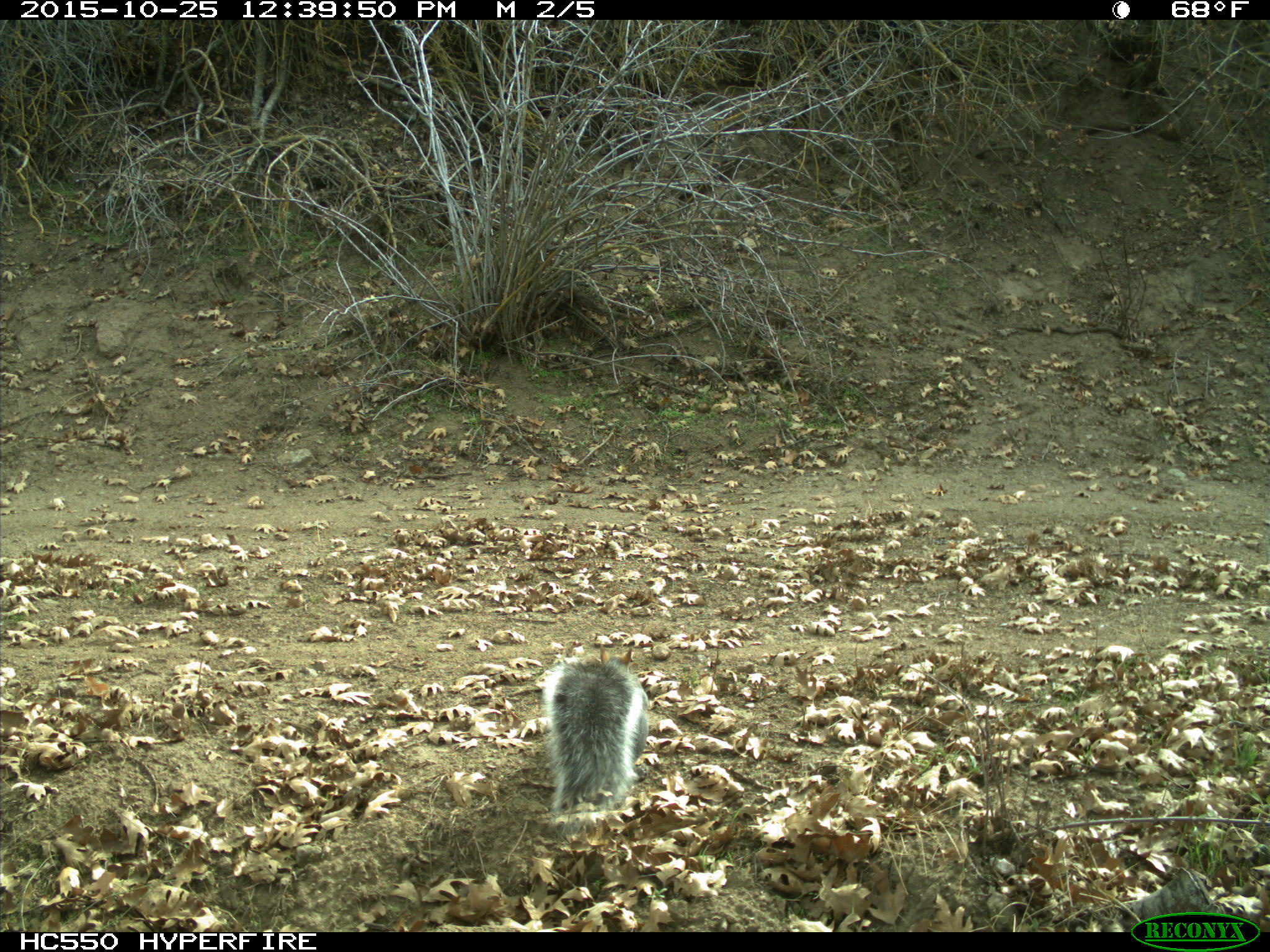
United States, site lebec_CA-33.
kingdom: Animalia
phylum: Chordata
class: Mammalia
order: Rodentia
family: Sciuridae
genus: Sciurus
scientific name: Sciurus carolinensis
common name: eastern gray squirrel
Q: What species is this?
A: Sciurus carolinensis (eastern gray squirrel).